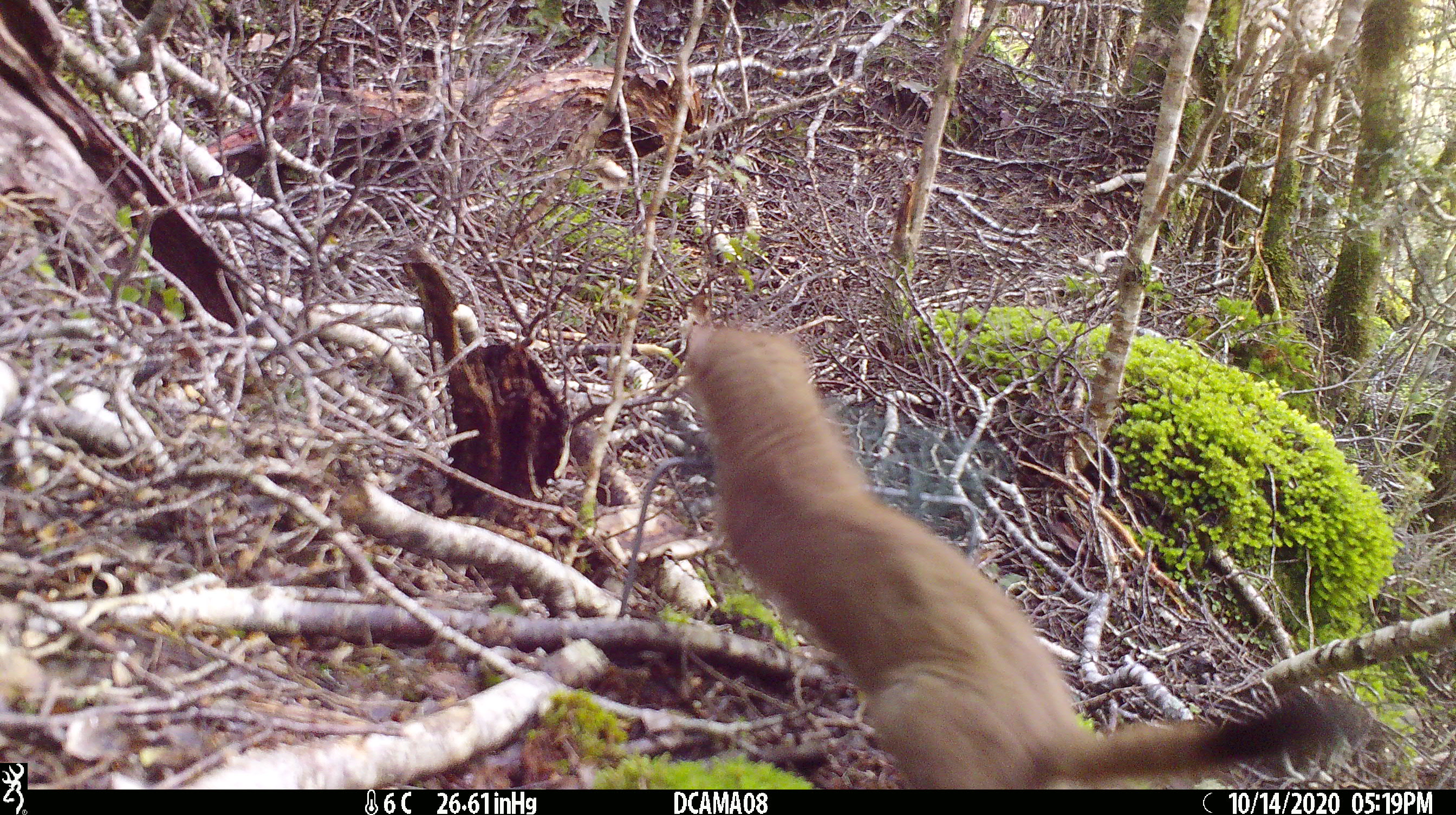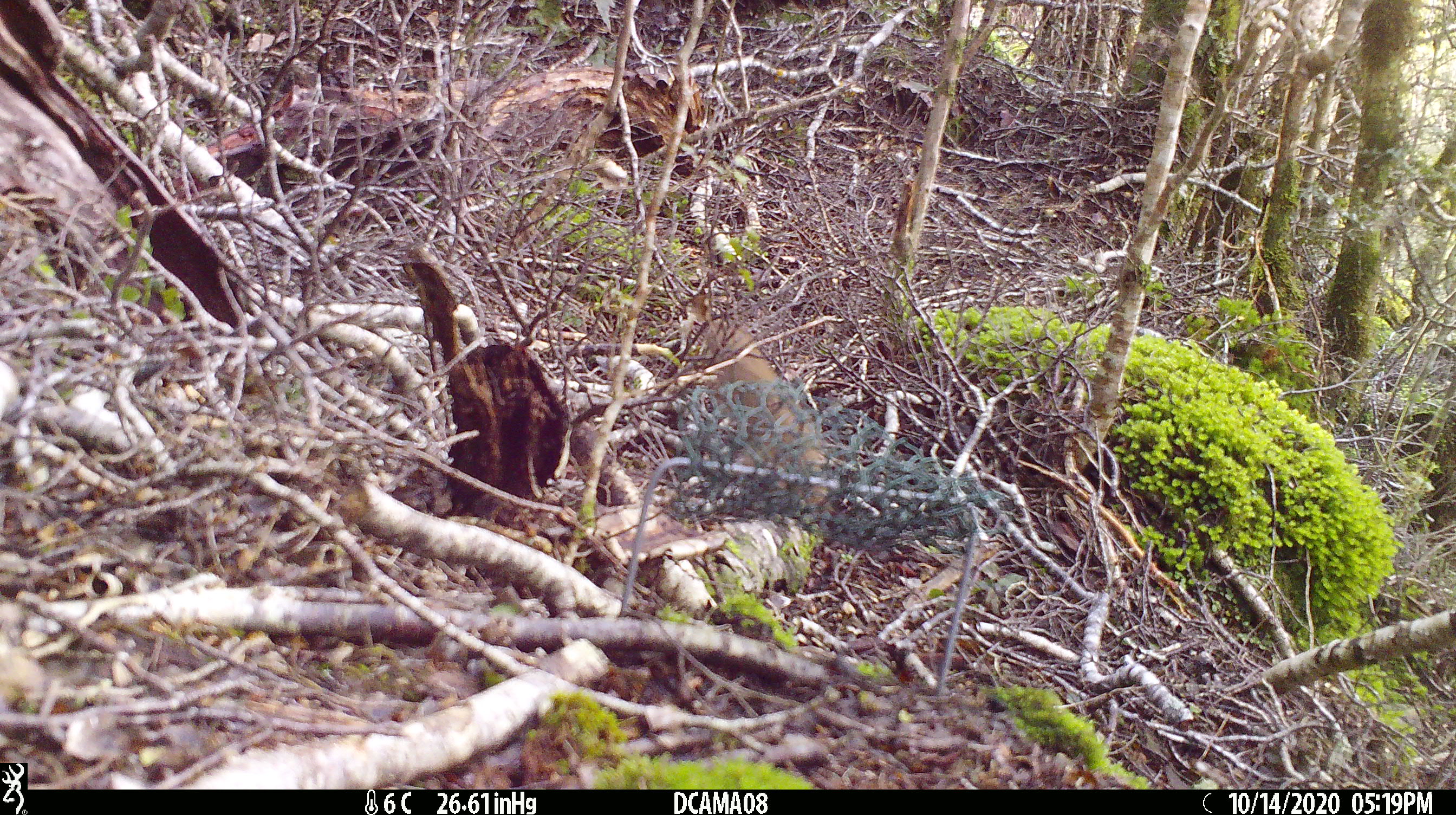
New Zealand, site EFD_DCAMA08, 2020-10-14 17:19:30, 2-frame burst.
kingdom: Animalia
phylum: Chordata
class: Mammalia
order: Carnivora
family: Mustelidae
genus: Mustela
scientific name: Mustela erminea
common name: stoat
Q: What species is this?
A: Stoat (Mustela erminea).